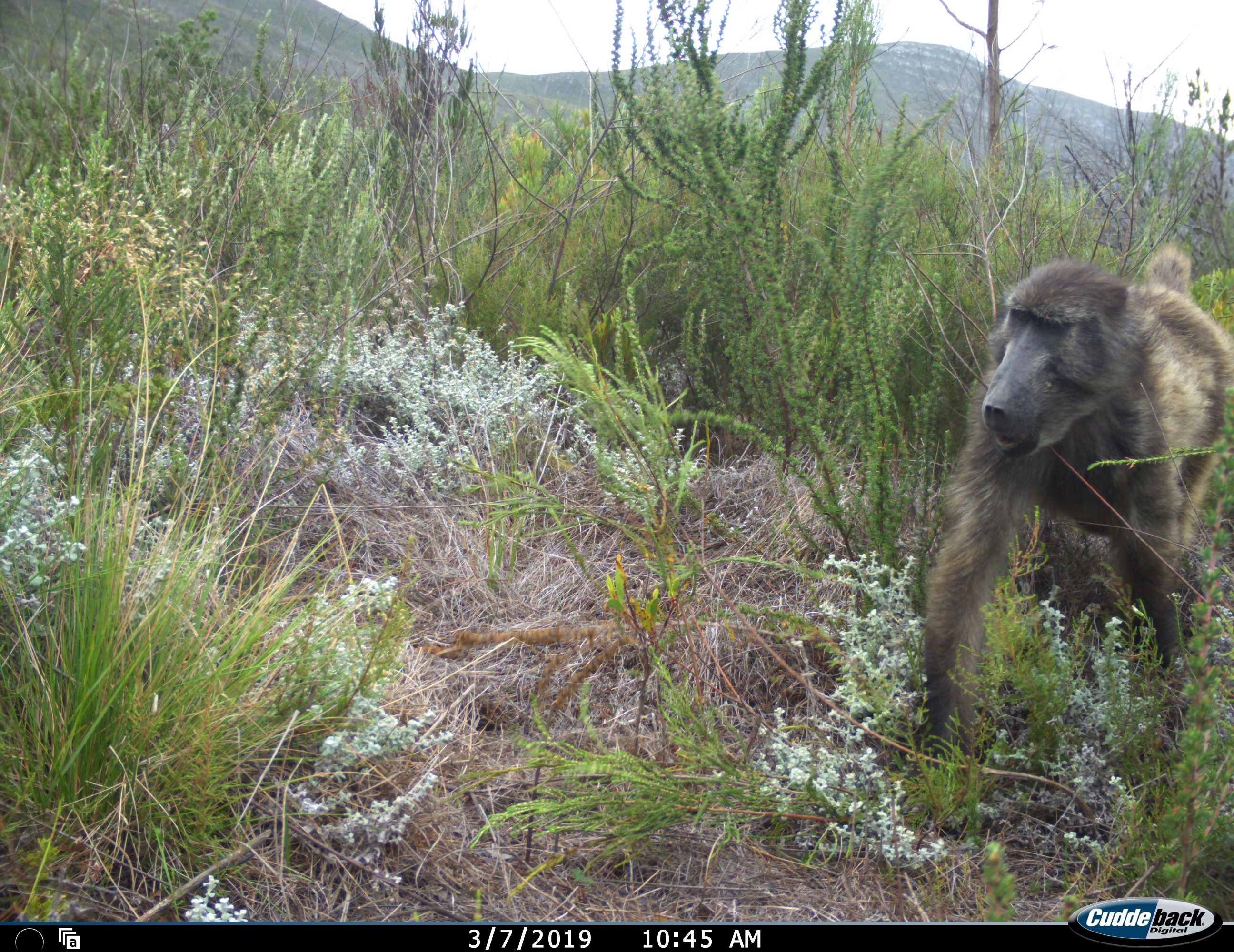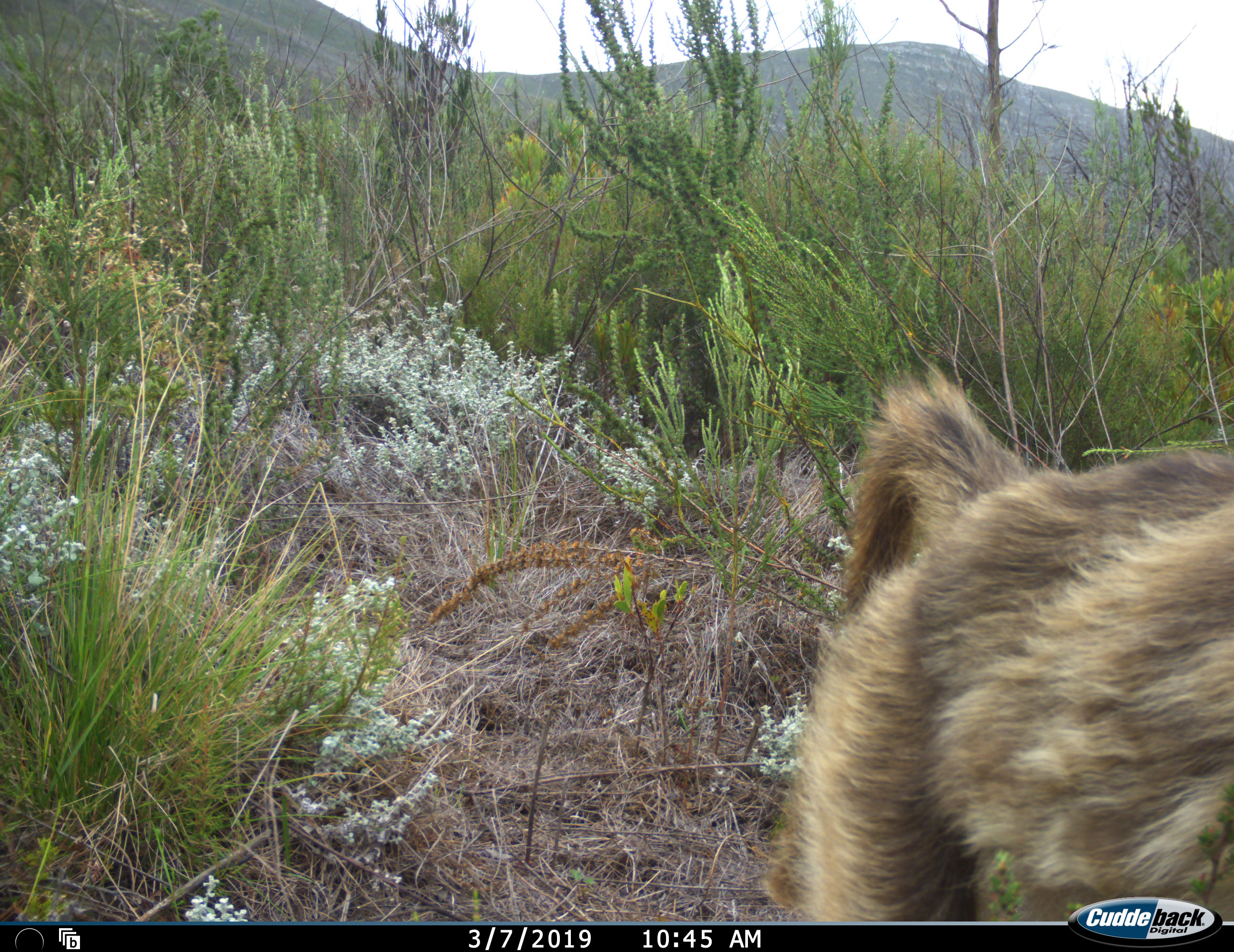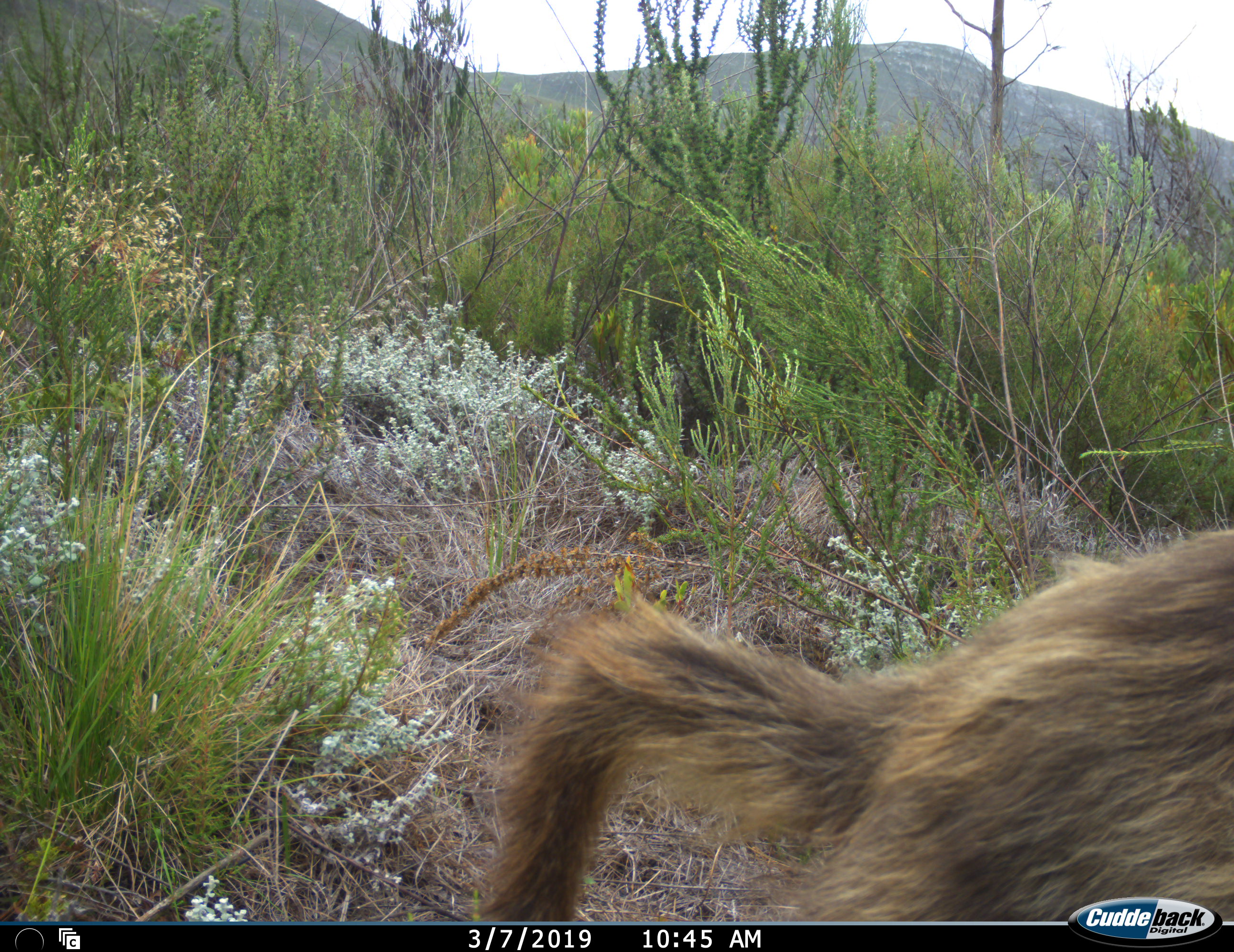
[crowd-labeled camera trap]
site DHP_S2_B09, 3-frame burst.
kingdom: Animalia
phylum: Chordata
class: Mammalia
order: Primates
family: Cercopithecidae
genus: Papio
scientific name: Papio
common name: baboon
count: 1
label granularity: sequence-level